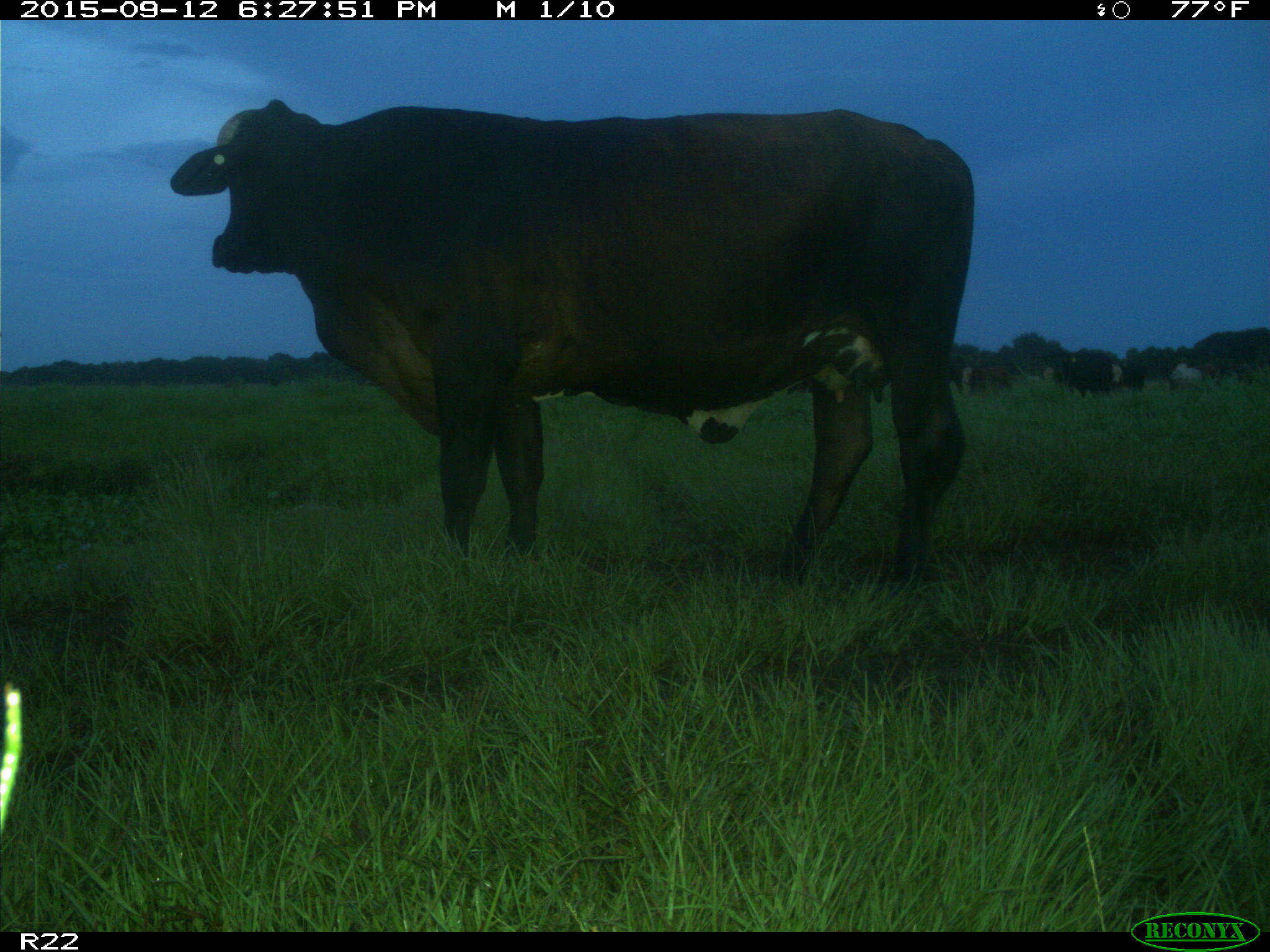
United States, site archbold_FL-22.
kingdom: Animalia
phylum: Chordata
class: Mammalia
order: Artiodactyla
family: Bovidae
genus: Bos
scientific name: Bos taurus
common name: domestic cow